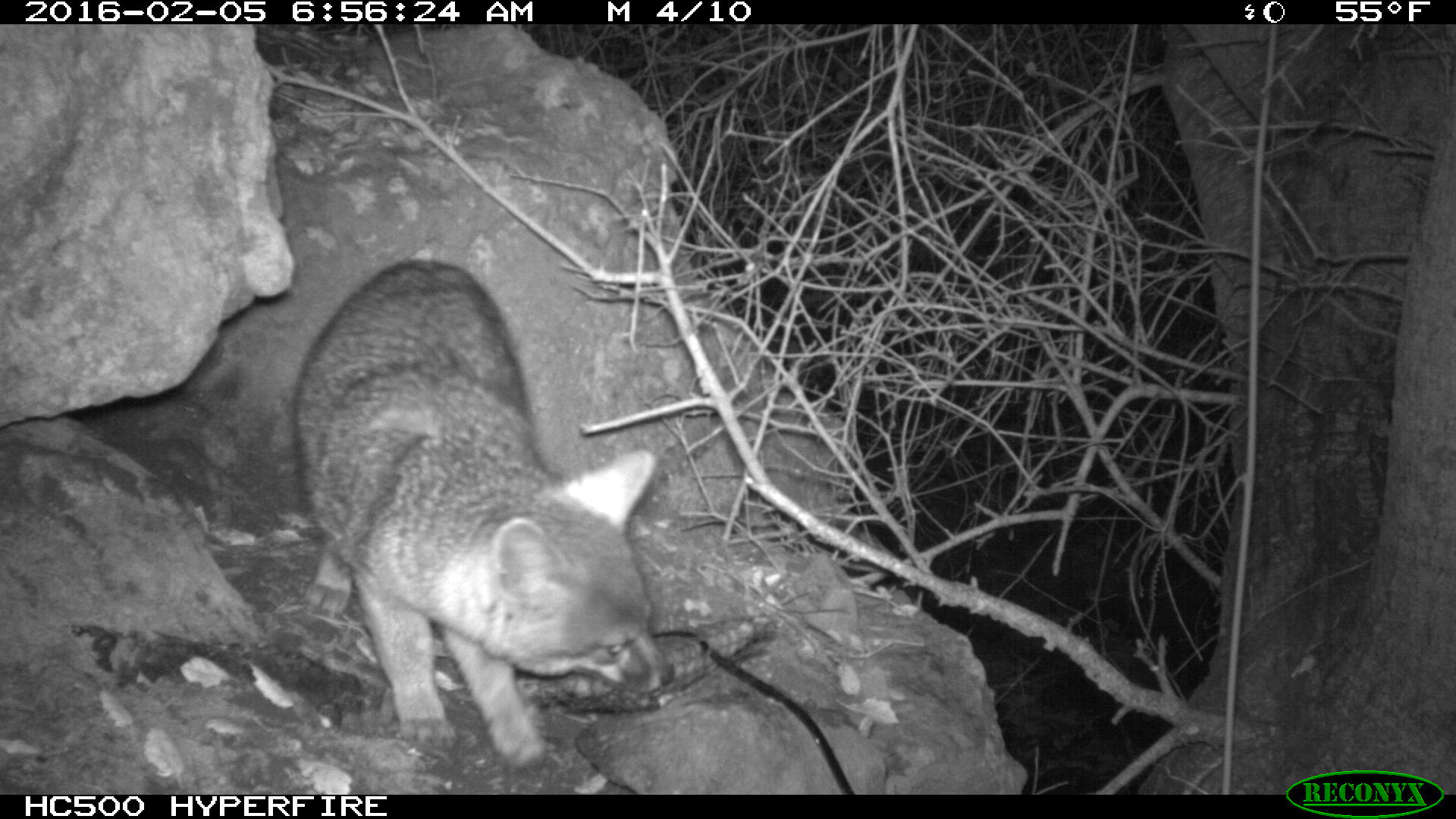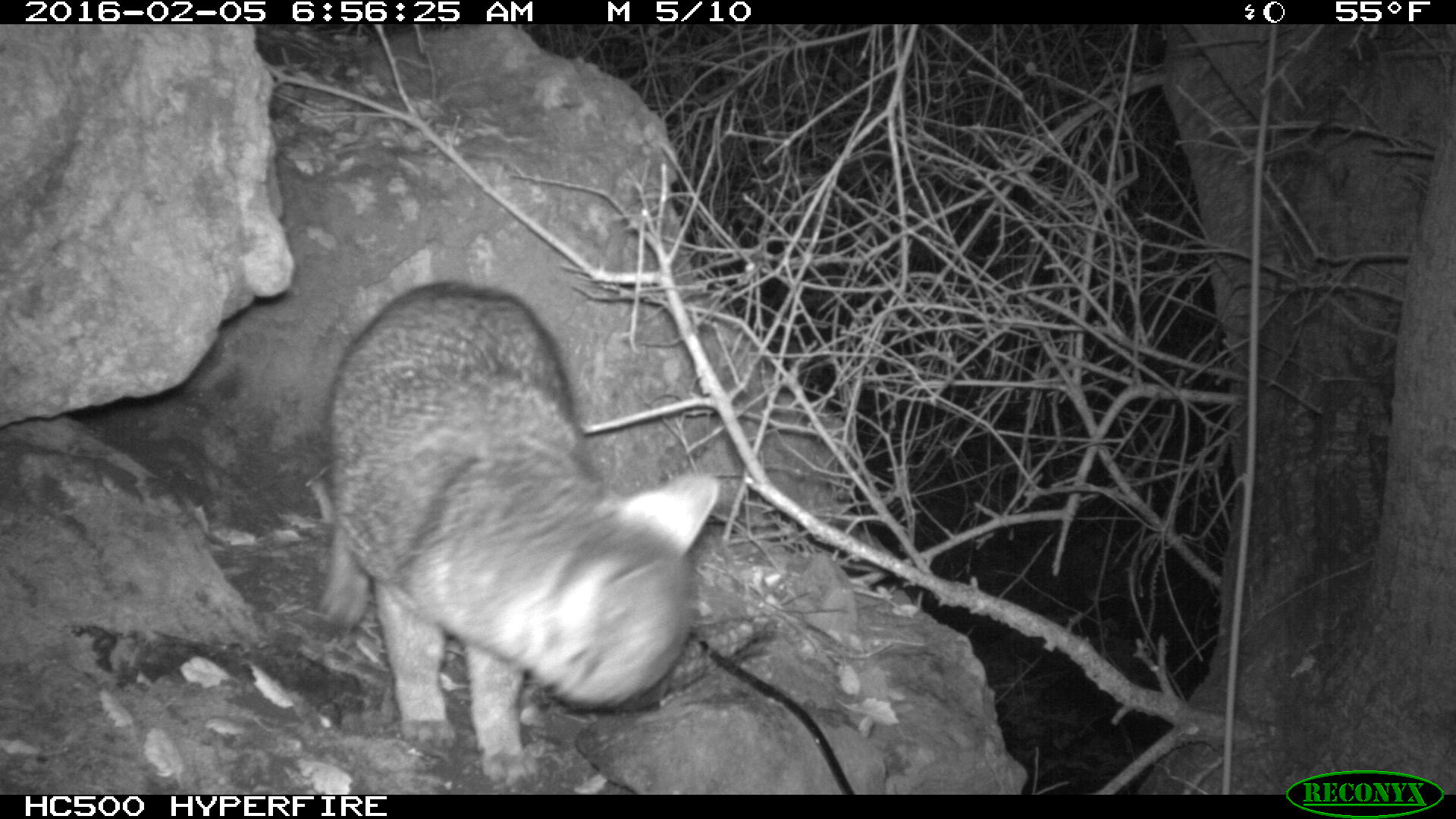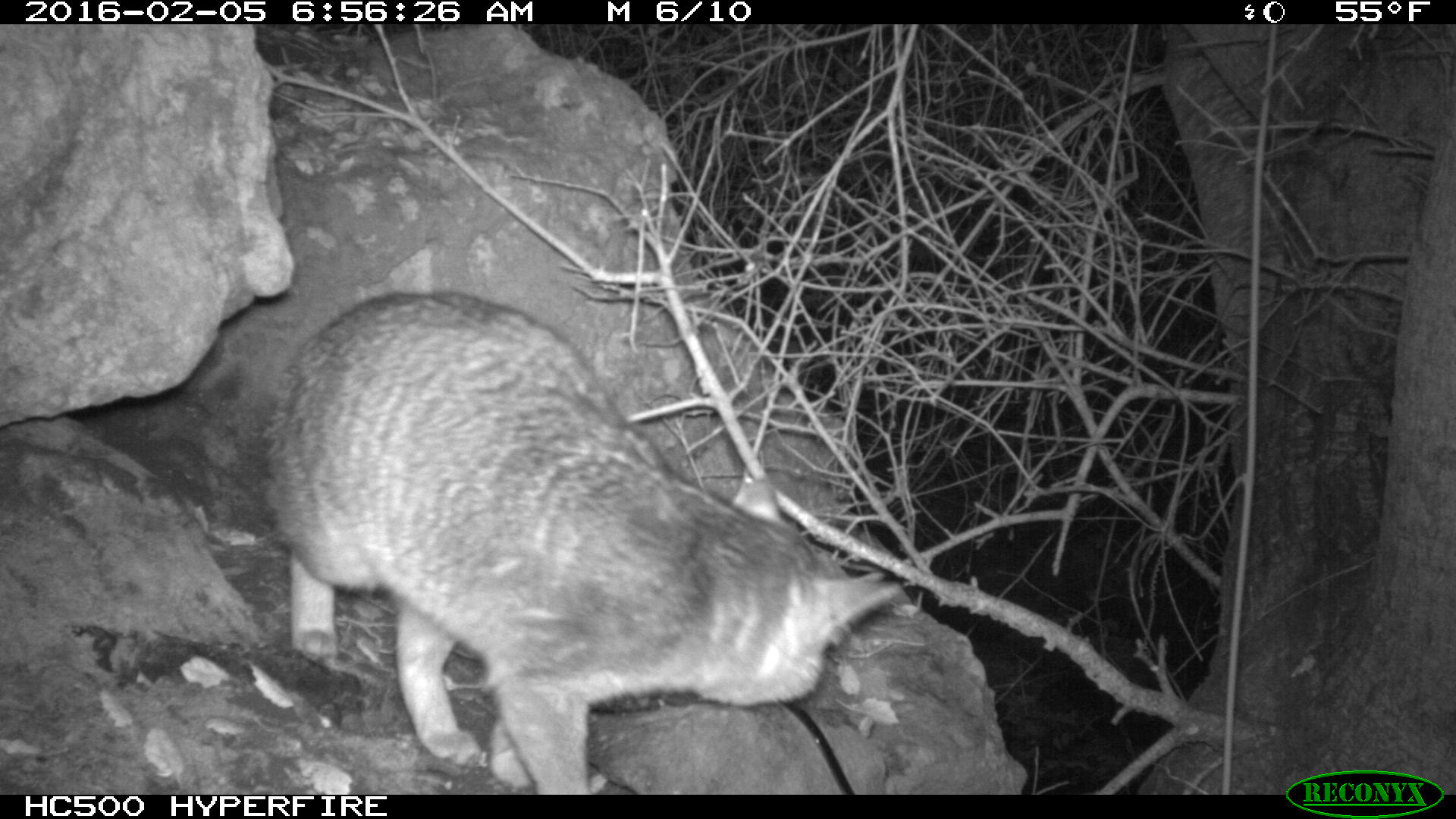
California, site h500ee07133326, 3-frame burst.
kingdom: Animalia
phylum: Chordata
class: Mammalia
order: Carnivora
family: Canidae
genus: Urocyon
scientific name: Urocyon littoralis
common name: island fox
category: fox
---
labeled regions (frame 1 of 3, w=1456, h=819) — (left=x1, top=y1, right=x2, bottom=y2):
fox: (left=292, top=262, right=676, bottom=766)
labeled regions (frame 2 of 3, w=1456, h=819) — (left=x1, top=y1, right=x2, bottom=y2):
fox: (left=313, top=280, right=721, bottom=786)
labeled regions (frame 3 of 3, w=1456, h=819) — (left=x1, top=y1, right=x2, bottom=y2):
fox: (left=263, top=287, right=902, bottom=793)